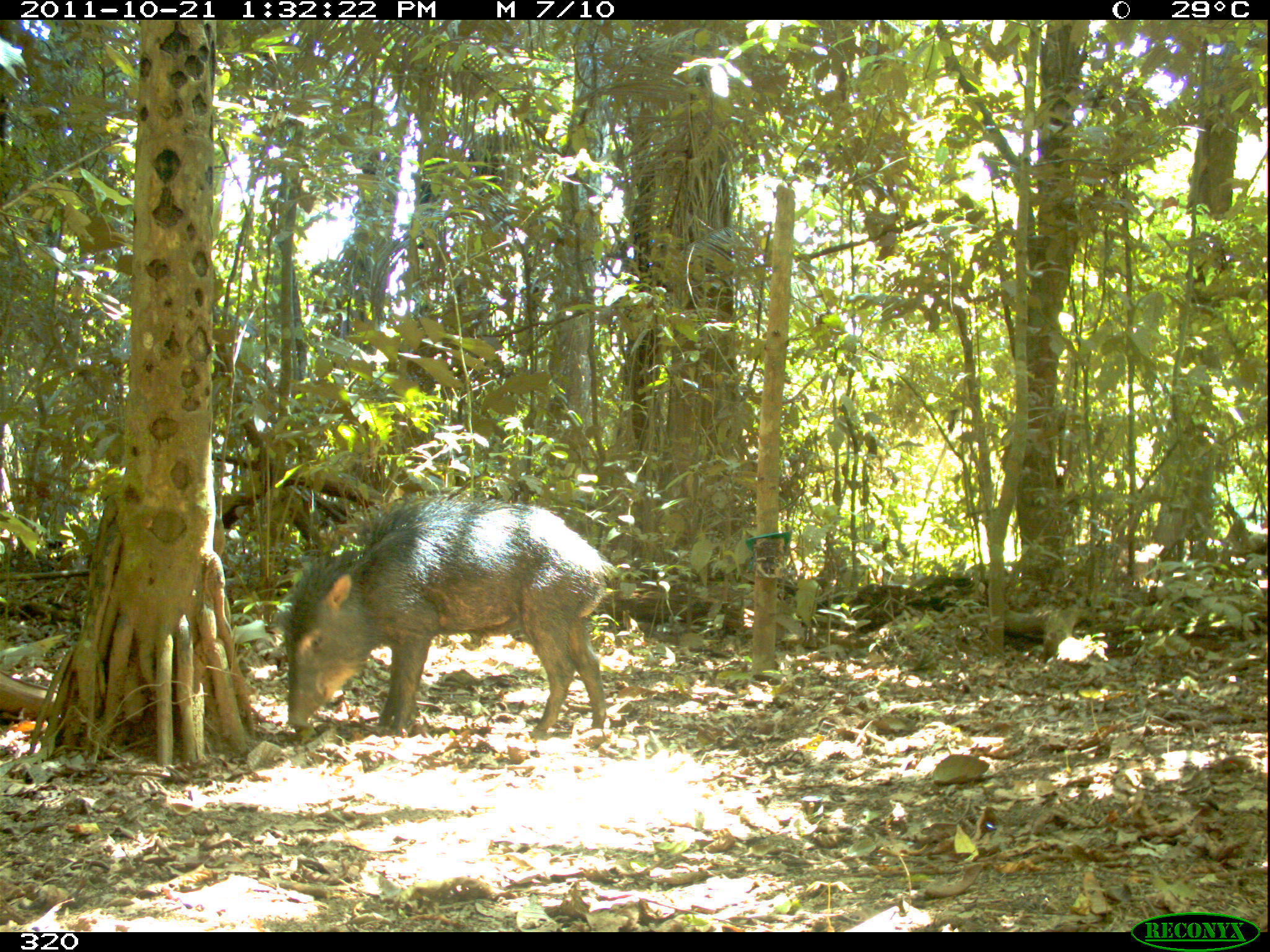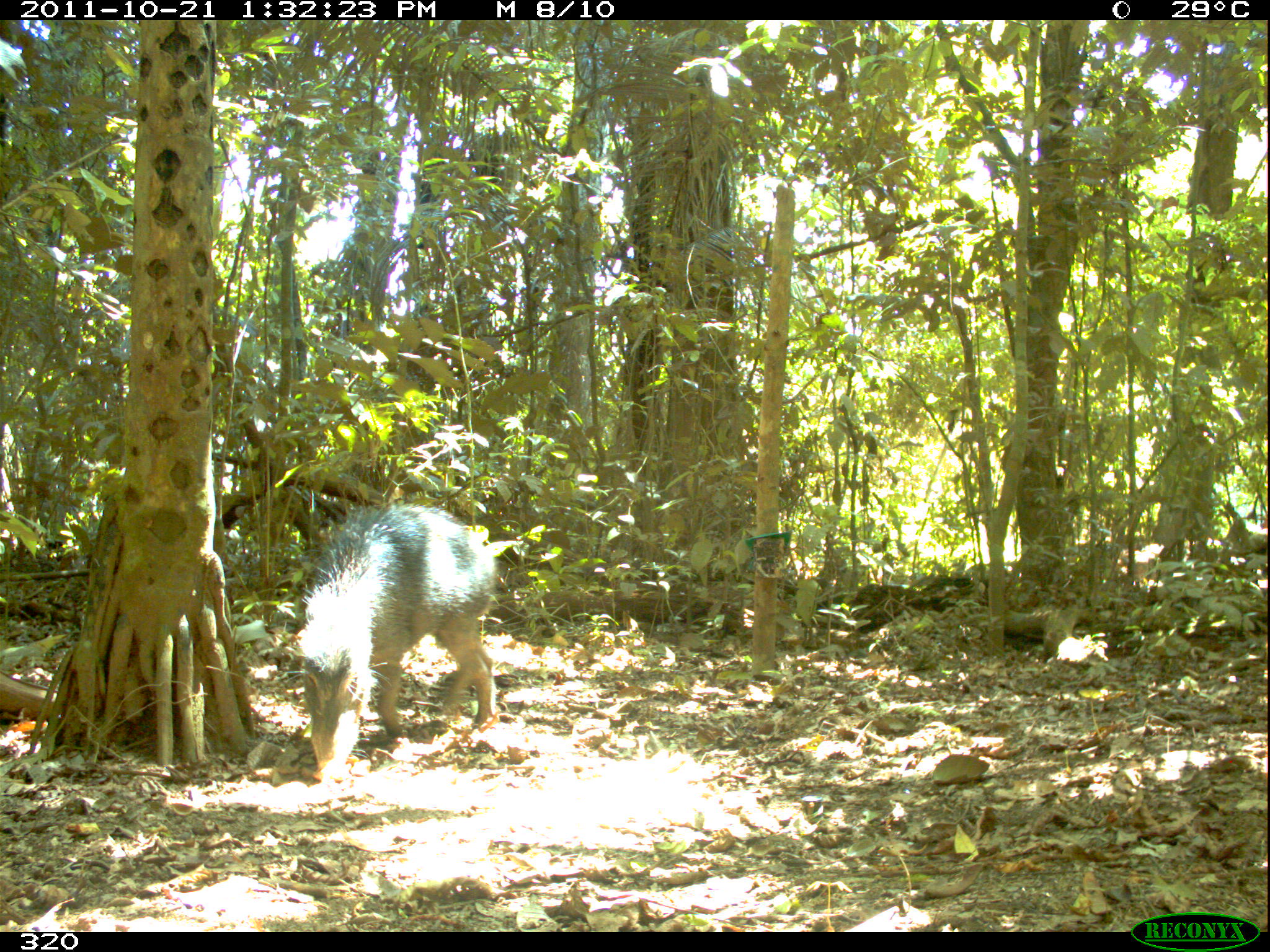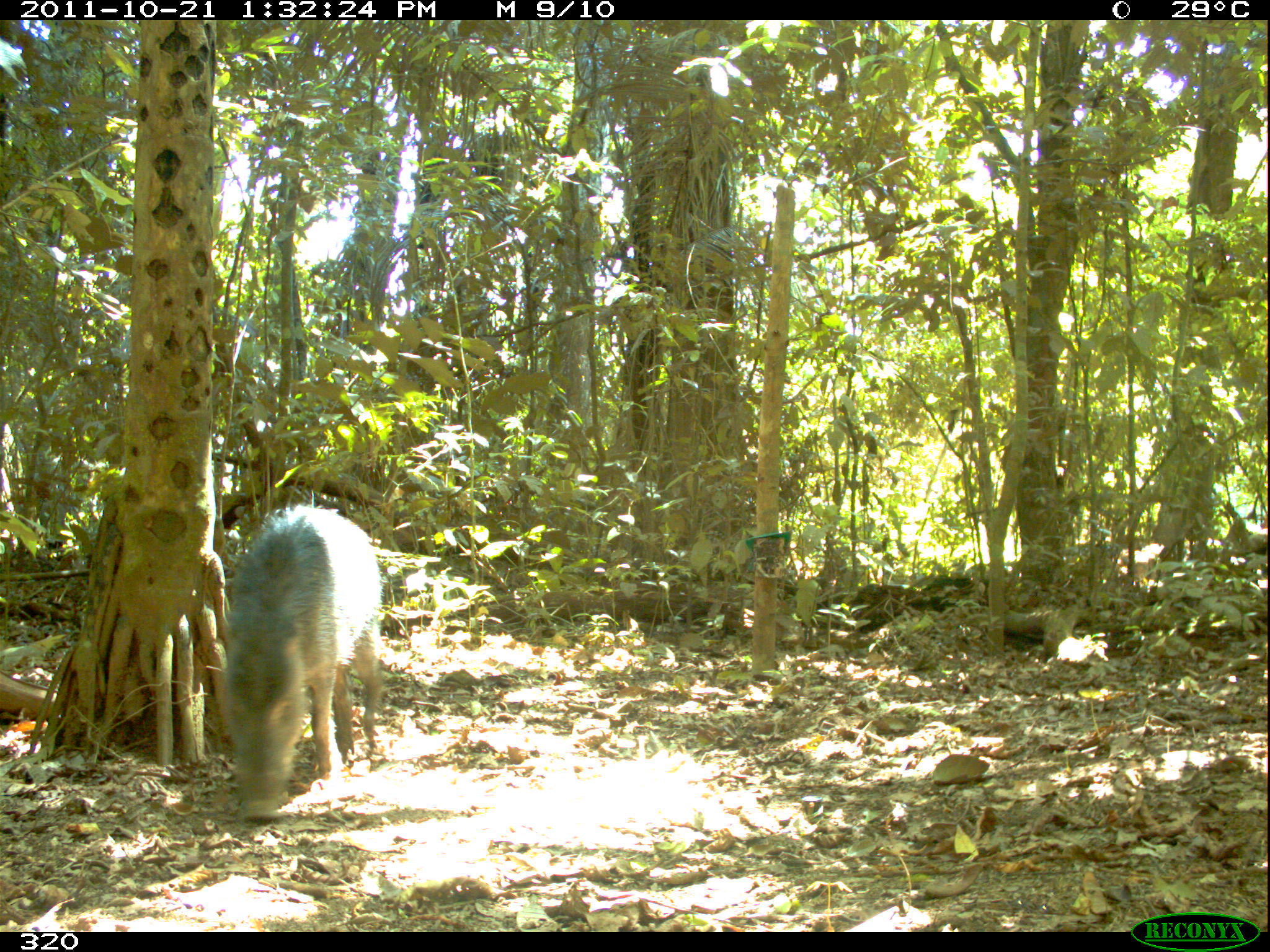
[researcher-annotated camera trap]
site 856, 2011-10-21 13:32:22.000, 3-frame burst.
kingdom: Animalia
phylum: Chordata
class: Mammalia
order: Artiodactyla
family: Tayassuidae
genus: Tayassu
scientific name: Tayassu pecari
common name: white-lipped peccary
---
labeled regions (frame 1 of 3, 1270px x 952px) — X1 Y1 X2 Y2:
tayassu pecari: 278 494 617 742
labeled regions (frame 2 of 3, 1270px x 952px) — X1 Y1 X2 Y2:
tayassu pecari: 293 501 494 783